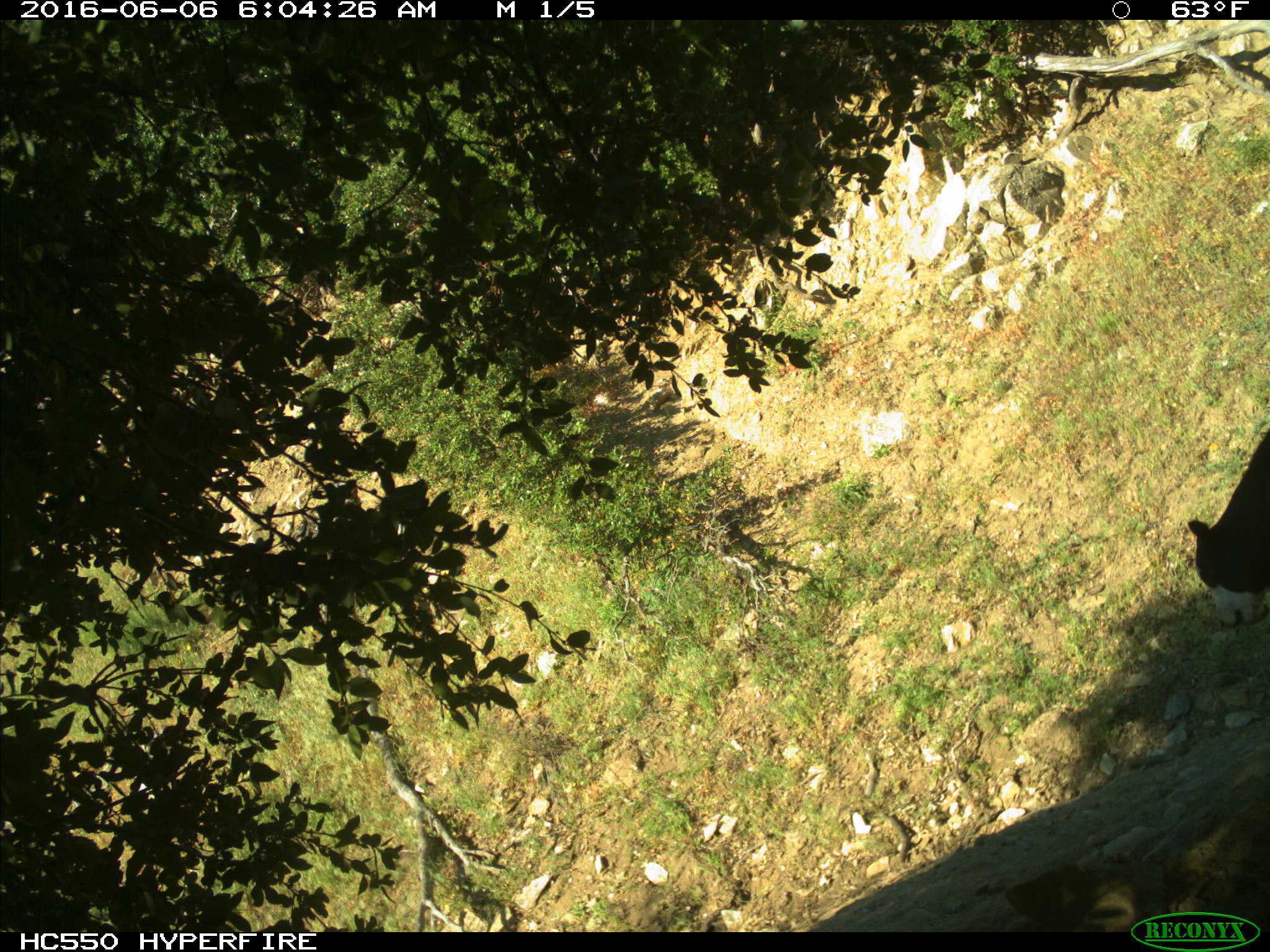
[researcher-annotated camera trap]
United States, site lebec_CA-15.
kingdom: Animalia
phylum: Chordata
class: Mammalia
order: Artiodactyla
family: Bovidae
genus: Bos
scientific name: Bos taurus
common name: domestic cow